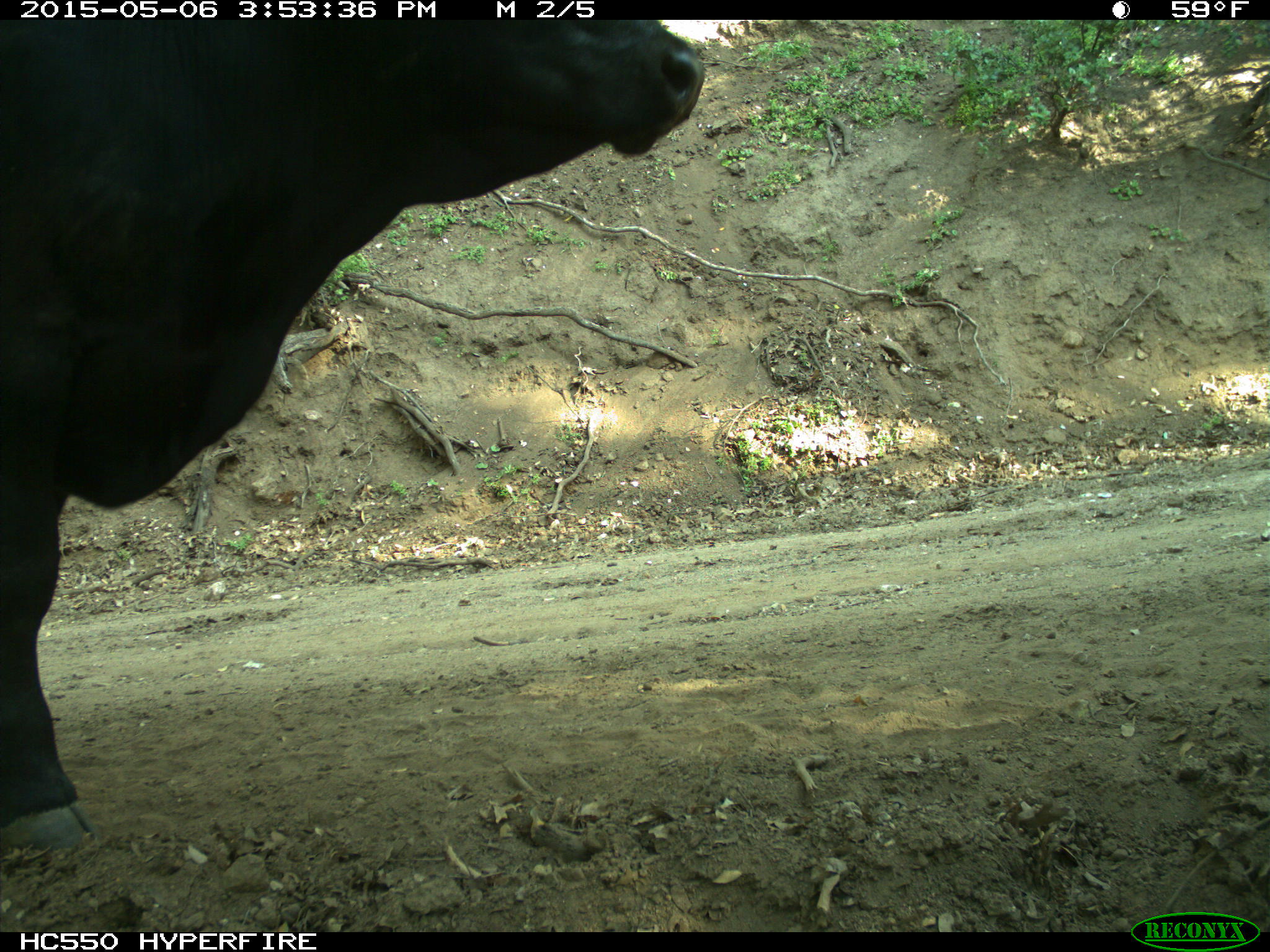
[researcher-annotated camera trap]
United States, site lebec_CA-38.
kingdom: Animalia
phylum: Chordata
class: Mammalia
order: Artiodactyla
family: Bovidae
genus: Bos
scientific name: Bos taurus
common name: domestic cow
Bos taurus (domestic cow).